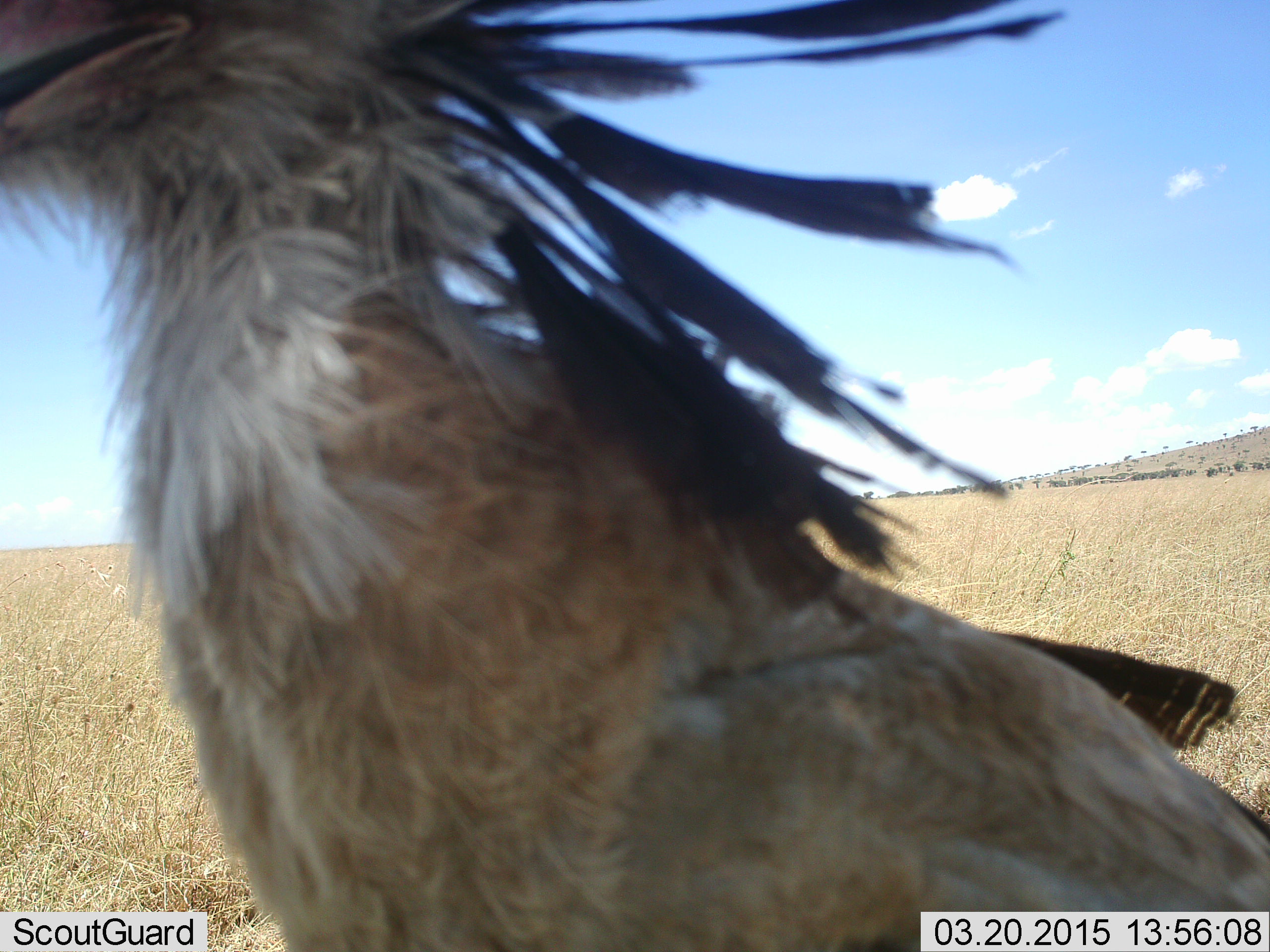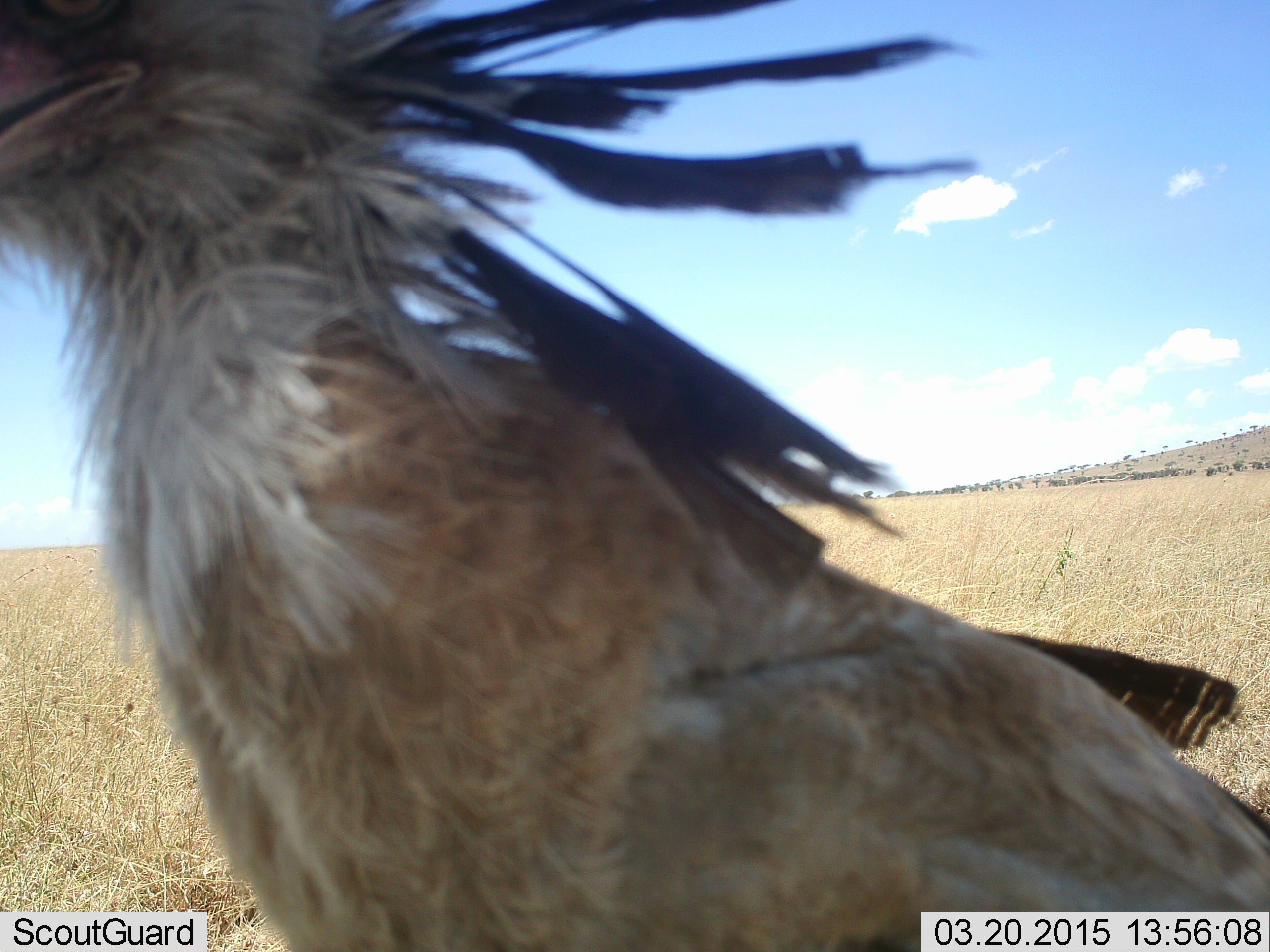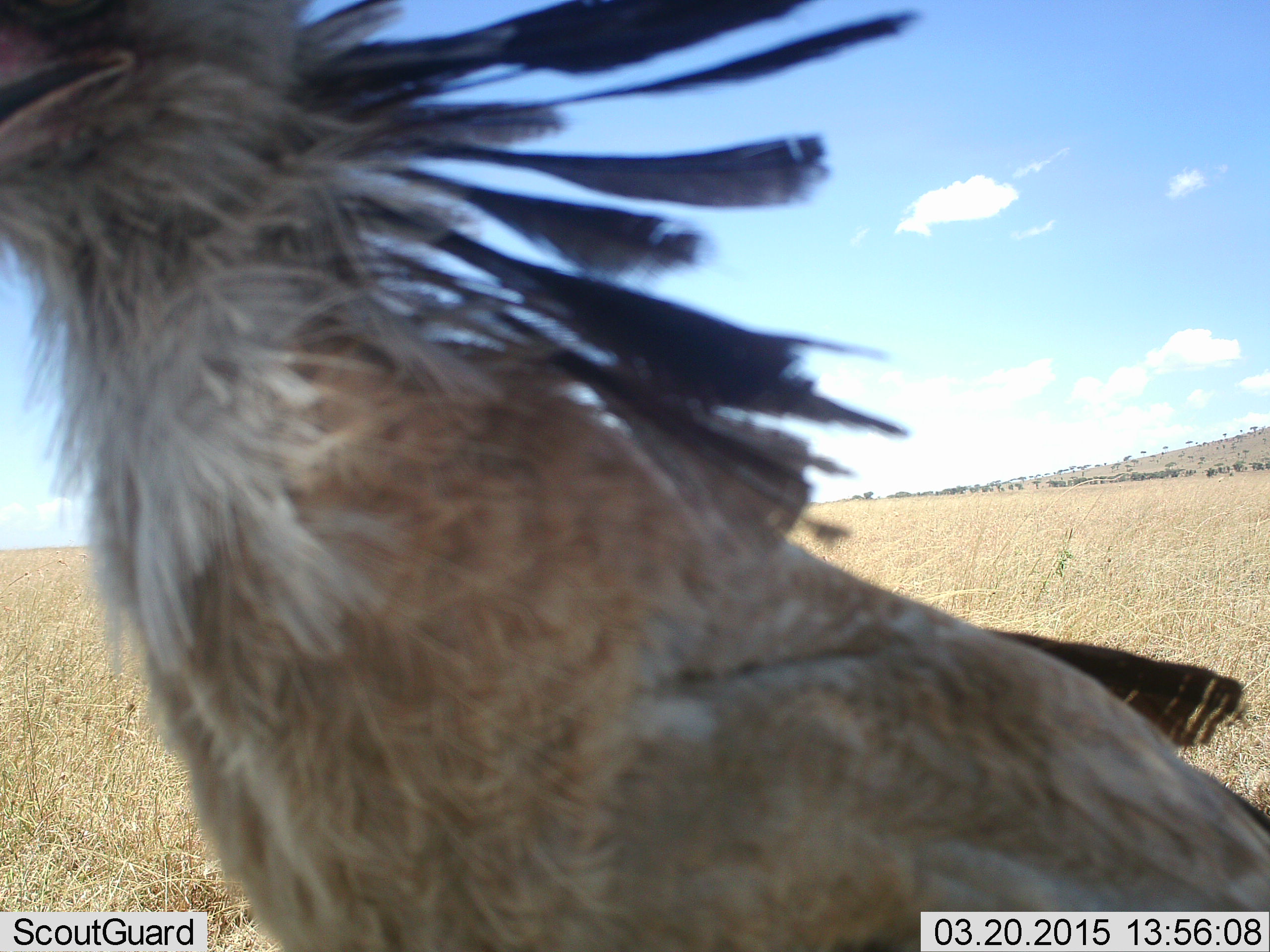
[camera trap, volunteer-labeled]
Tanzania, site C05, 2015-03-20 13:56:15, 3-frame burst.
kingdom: Animalia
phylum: Chordata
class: Aves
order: Accipitriformes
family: Sagittariidae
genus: Sagittarius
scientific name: Sagittarius serpentarius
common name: secretary bird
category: secretarybird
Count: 1.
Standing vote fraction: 100%.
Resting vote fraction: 0%.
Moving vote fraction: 10%.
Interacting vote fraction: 0%.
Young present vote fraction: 0%.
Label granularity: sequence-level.